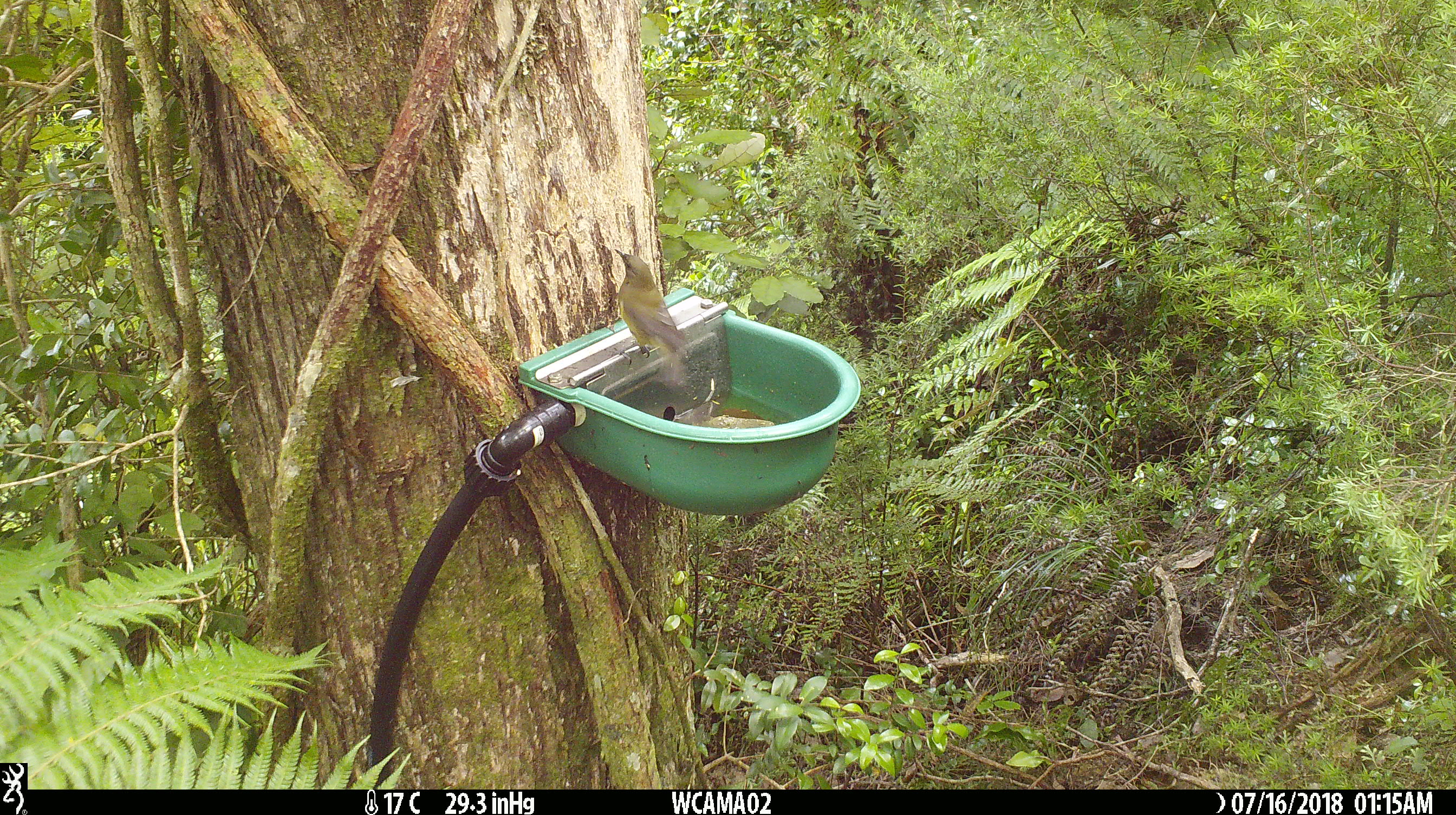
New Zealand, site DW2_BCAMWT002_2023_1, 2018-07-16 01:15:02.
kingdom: Animalia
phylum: Chordata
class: Aves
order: Passeriformes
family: Meliphagidae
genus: Anthornis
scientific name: Anthornis melanura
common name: new zealand bellbird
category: bellbird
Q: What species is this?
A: Bellbird (new zealand bellbird) (Anthornis melanura).